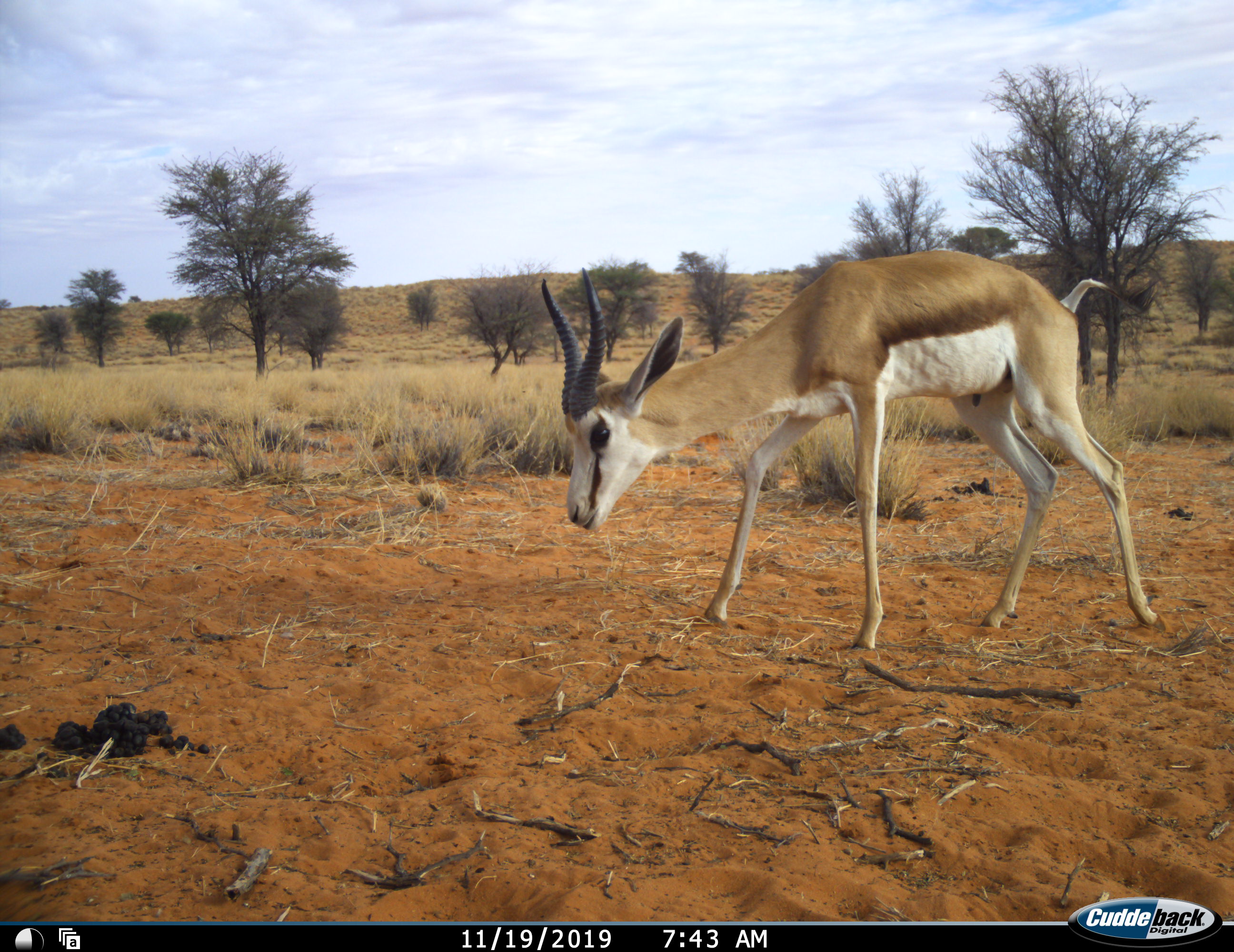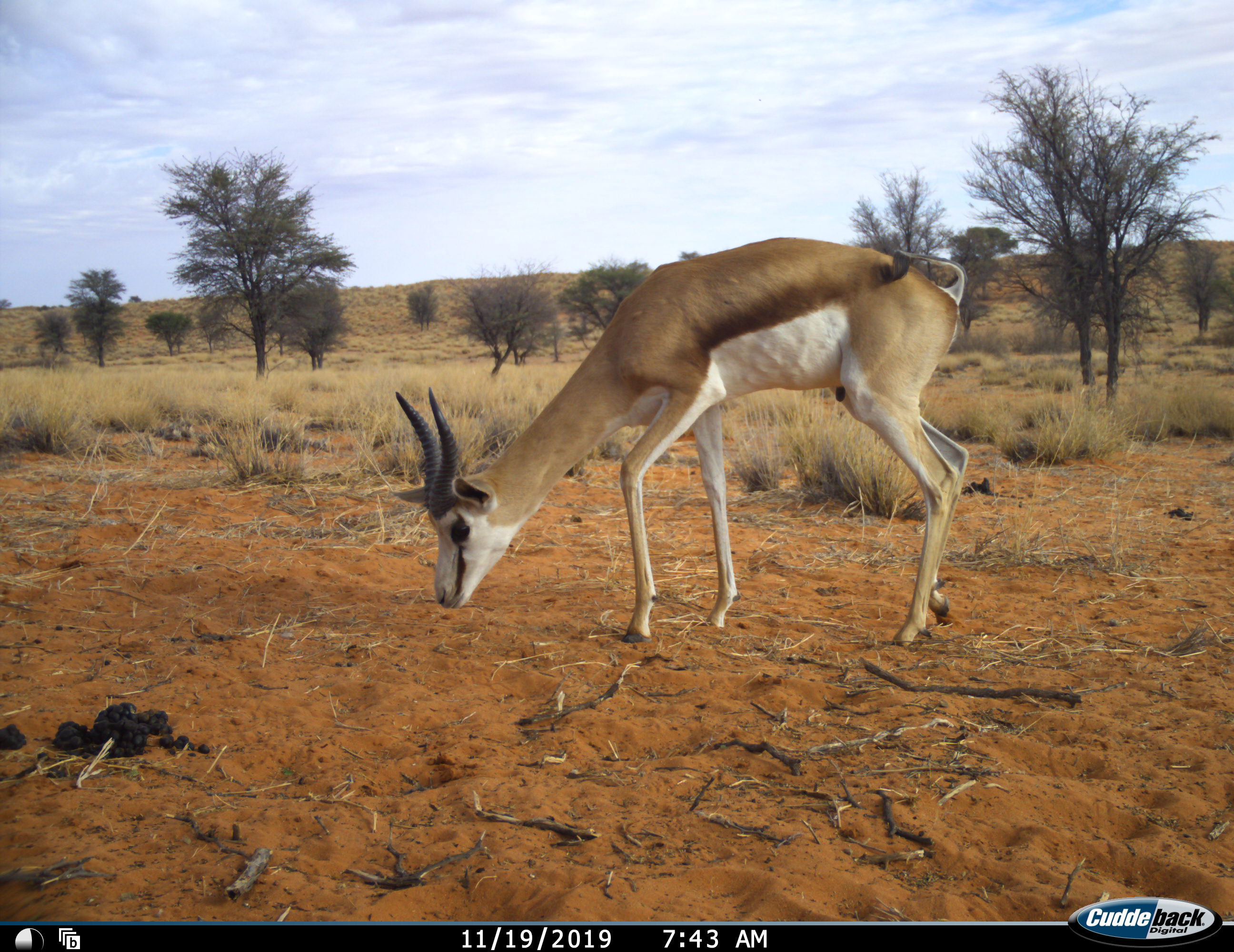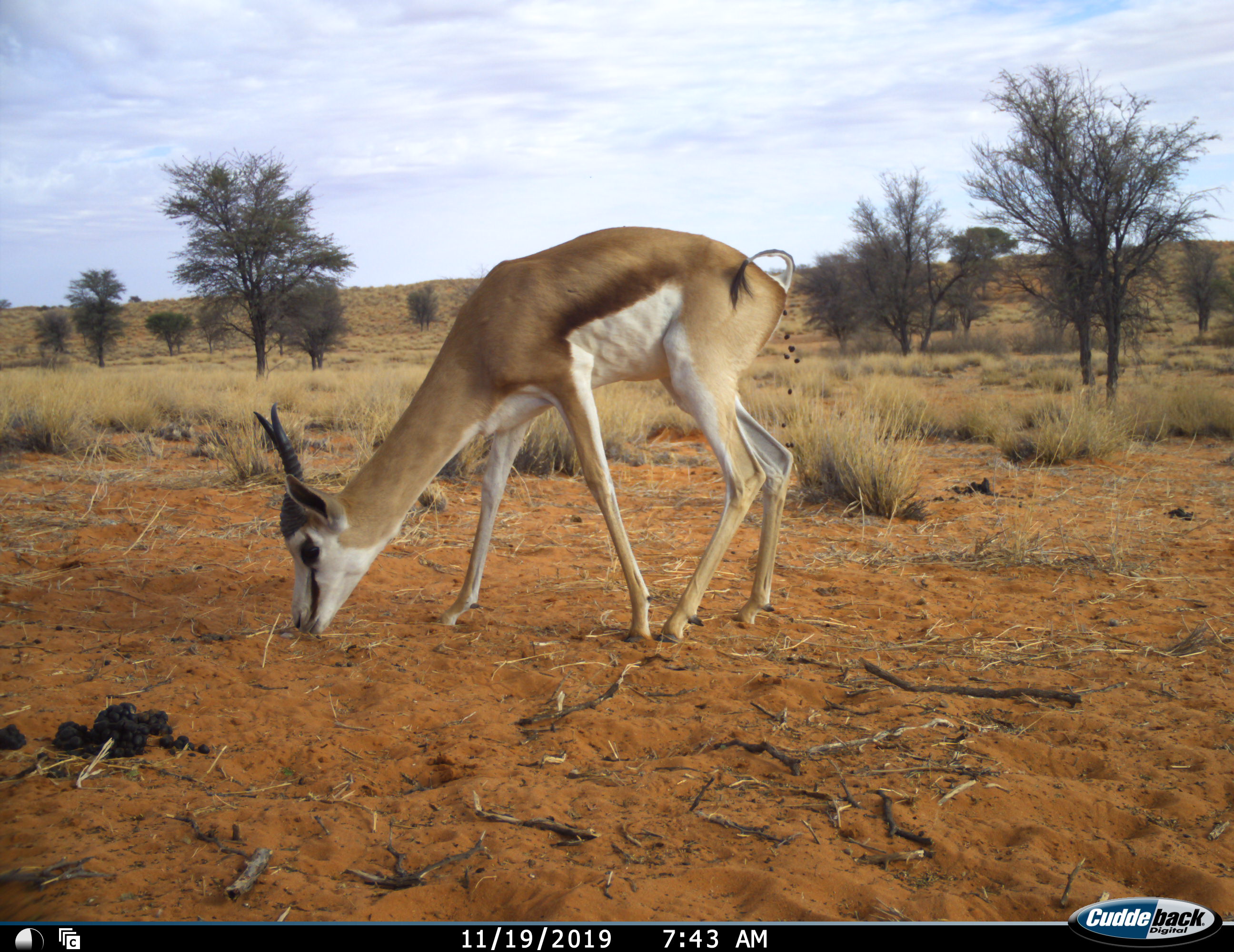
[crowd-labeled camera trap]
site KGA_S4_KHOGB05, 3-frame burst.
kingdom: Animalia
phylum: Chordata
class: Mammalia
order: Artiodactyla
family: Bovidae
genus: Antidorcas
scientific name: Antidorcas marsupialis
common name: springbok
Springbok (Antidorcas marsupialis), count 1. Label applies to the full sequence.